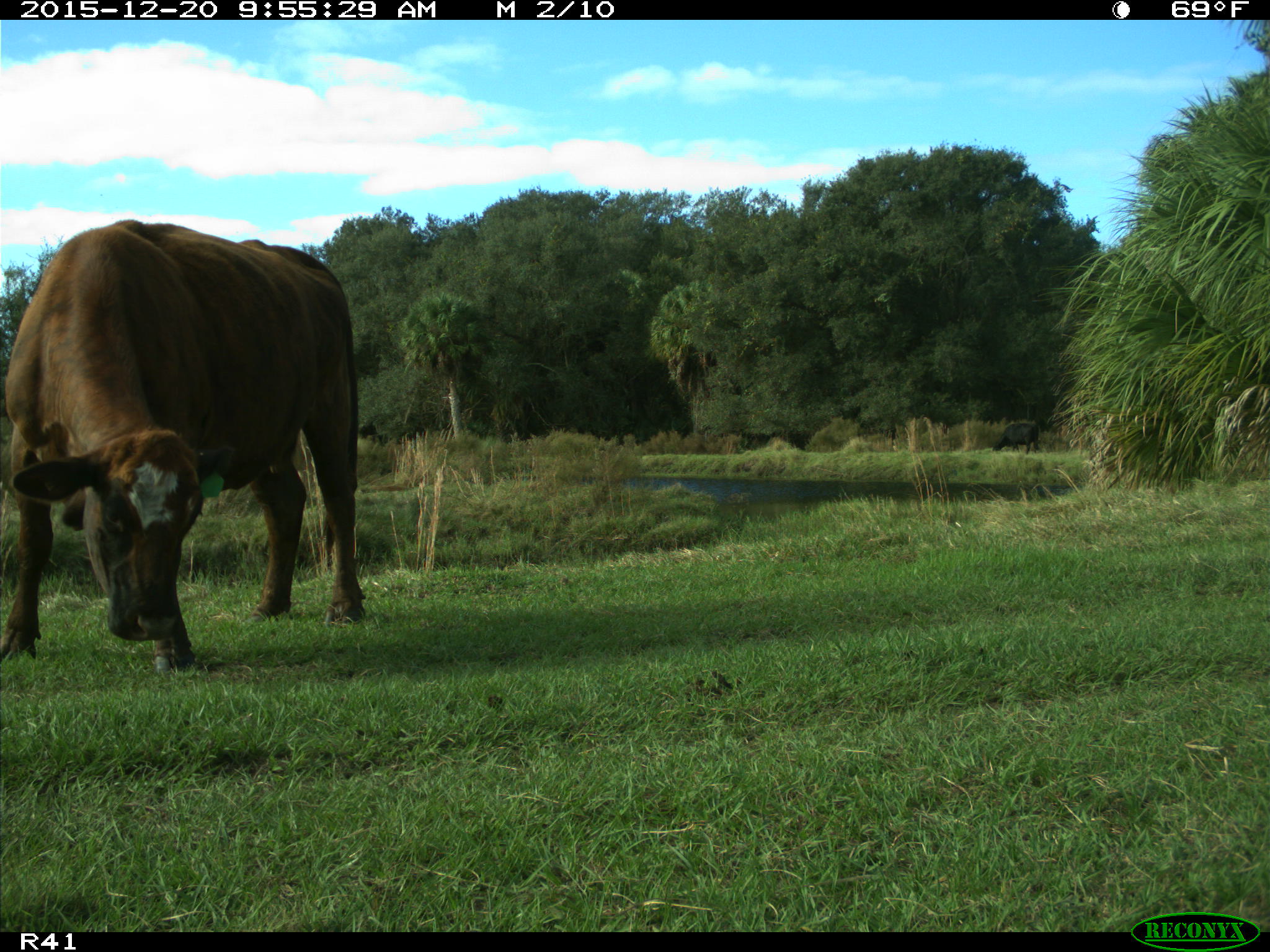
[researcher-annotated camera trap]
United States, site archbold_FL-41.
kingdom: Animalia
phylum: Chordata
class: Mammalia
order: Artiodactyla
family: Bovidae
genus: Bos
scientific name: Bos taurus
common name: domestic cow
Bos taurus (domestic cow).